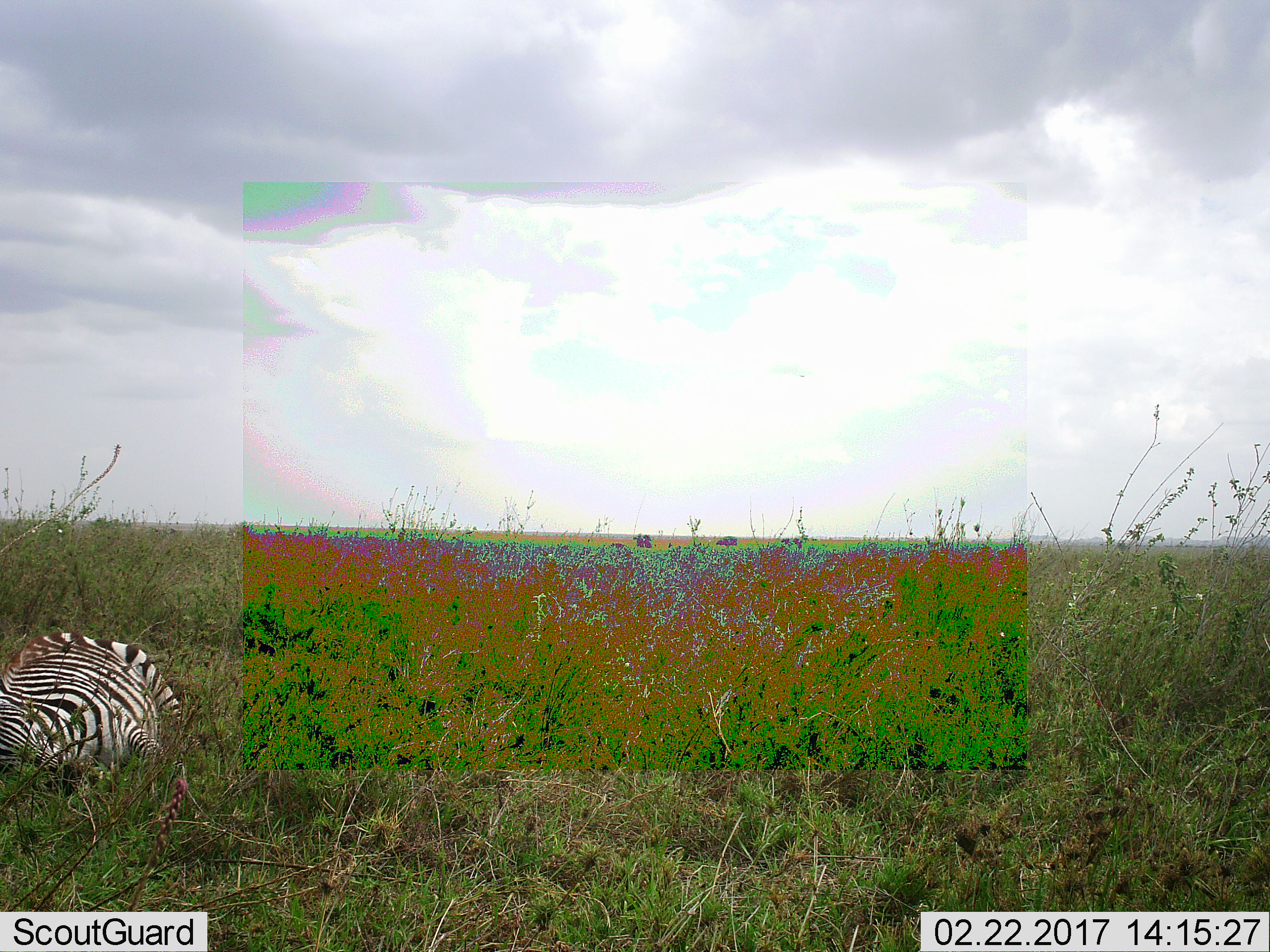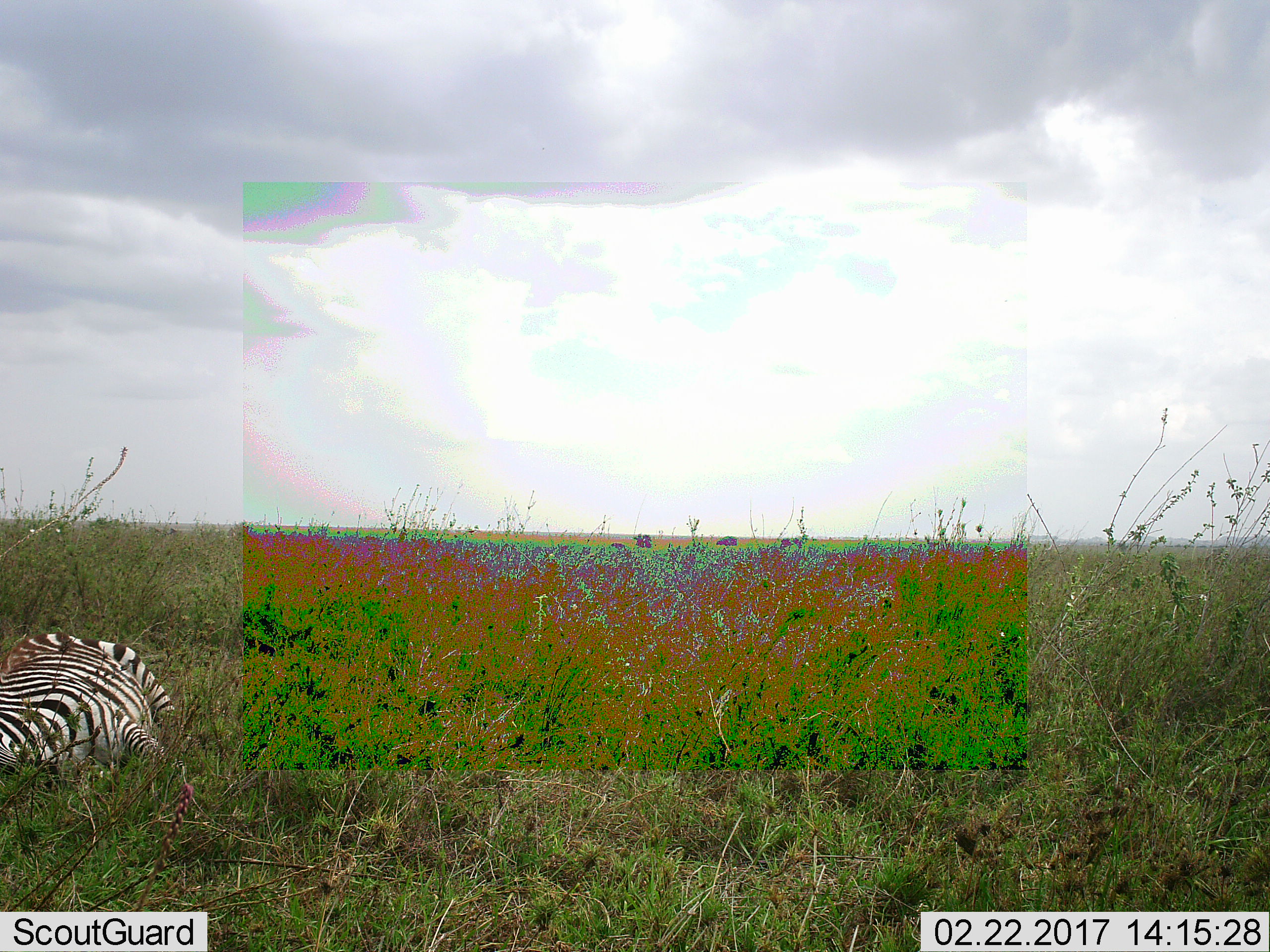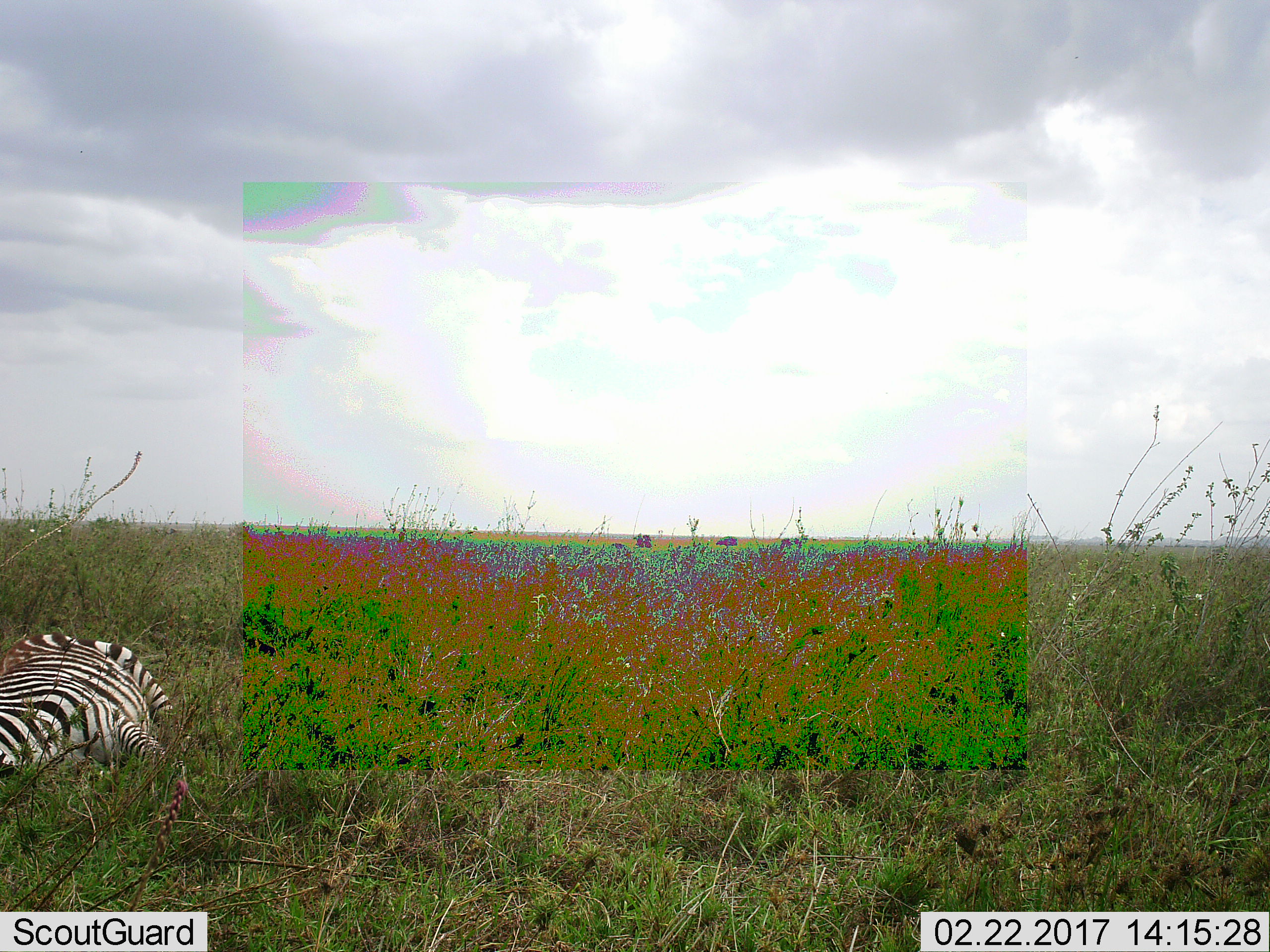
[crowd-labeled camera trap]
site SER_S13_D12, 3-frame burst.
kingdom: Animalia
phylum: Chordata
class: Mammalia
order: Perissodactyla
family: Equidae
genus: Equus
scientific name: Equus quagga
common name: plains zebra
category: zebraplains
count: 1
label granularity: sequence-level